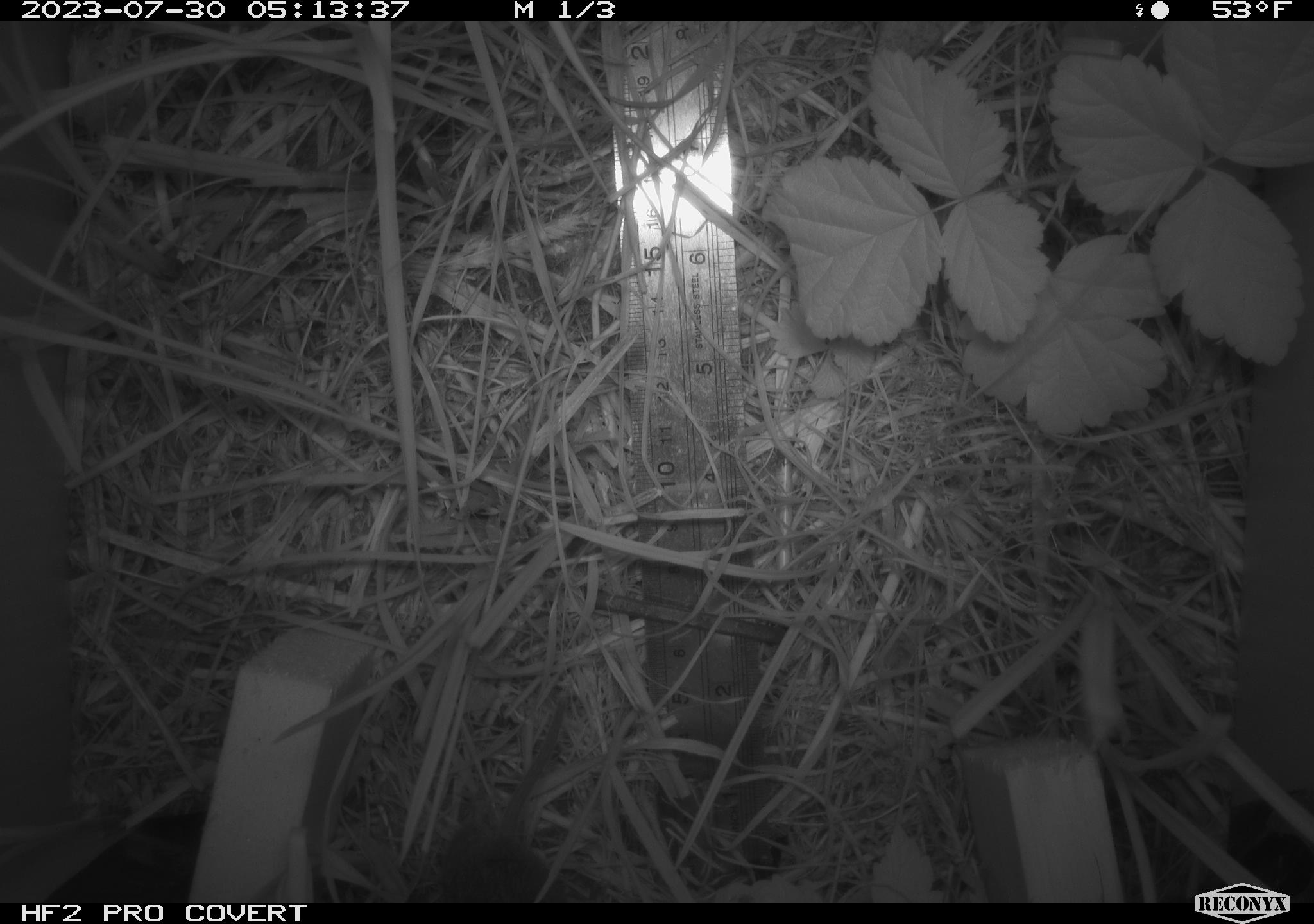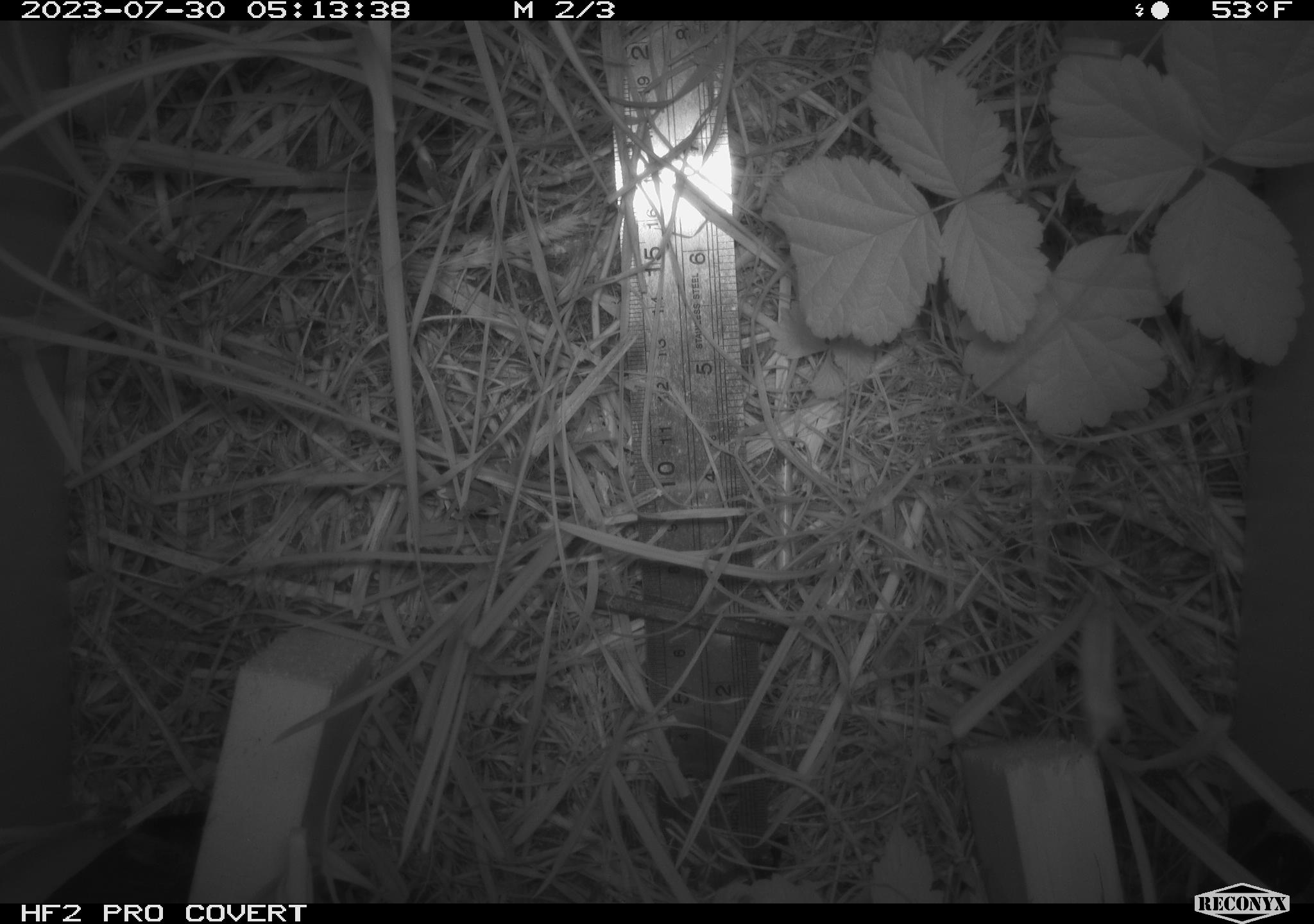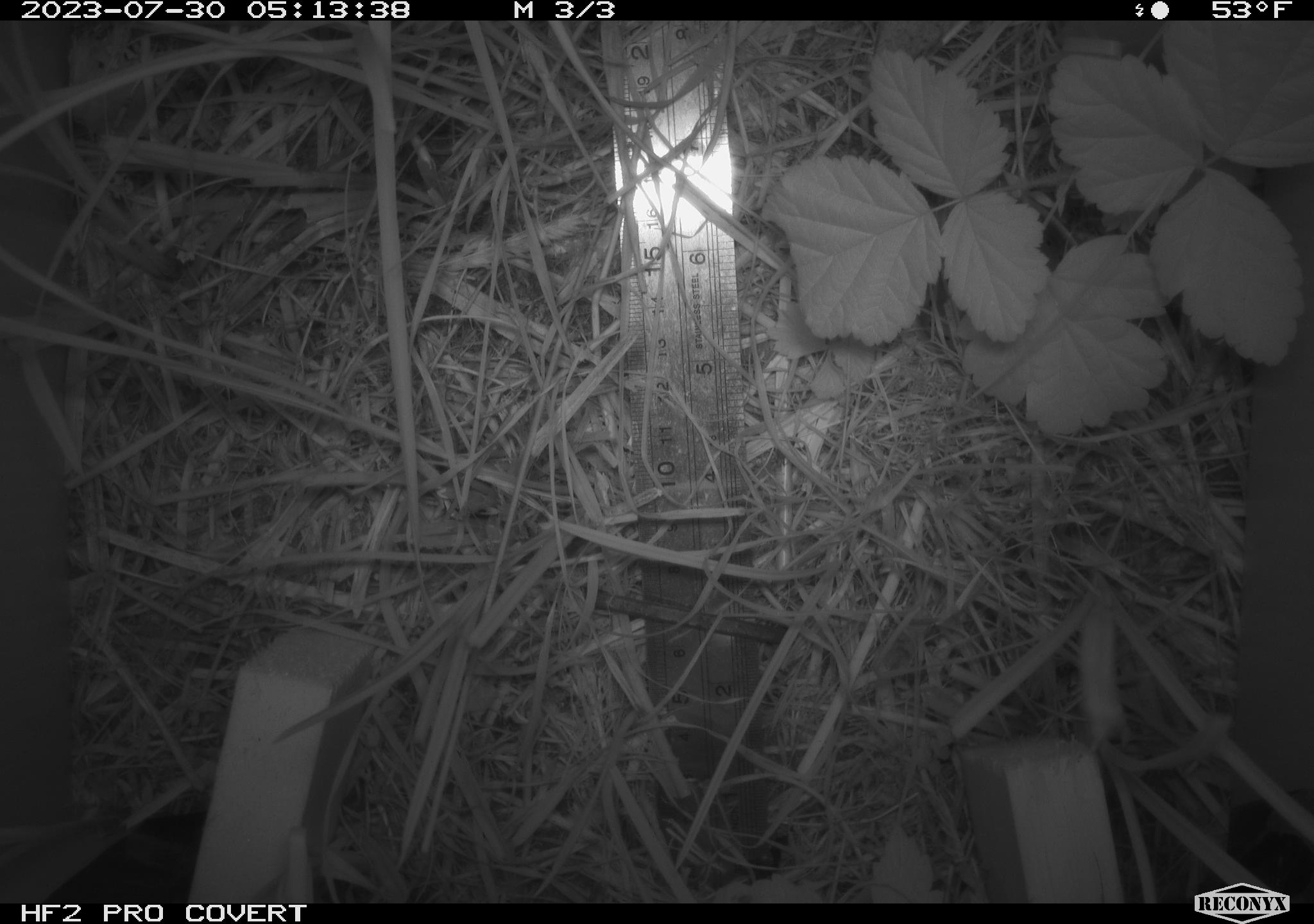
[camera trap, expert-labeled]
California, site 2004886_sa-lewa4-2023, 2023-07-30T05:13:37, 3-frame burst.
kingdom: Animalia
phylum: Chordata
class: Mammalia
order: Rodentia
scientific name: Rodentia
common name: rodent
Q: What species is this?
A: Rodent (Rodentia).